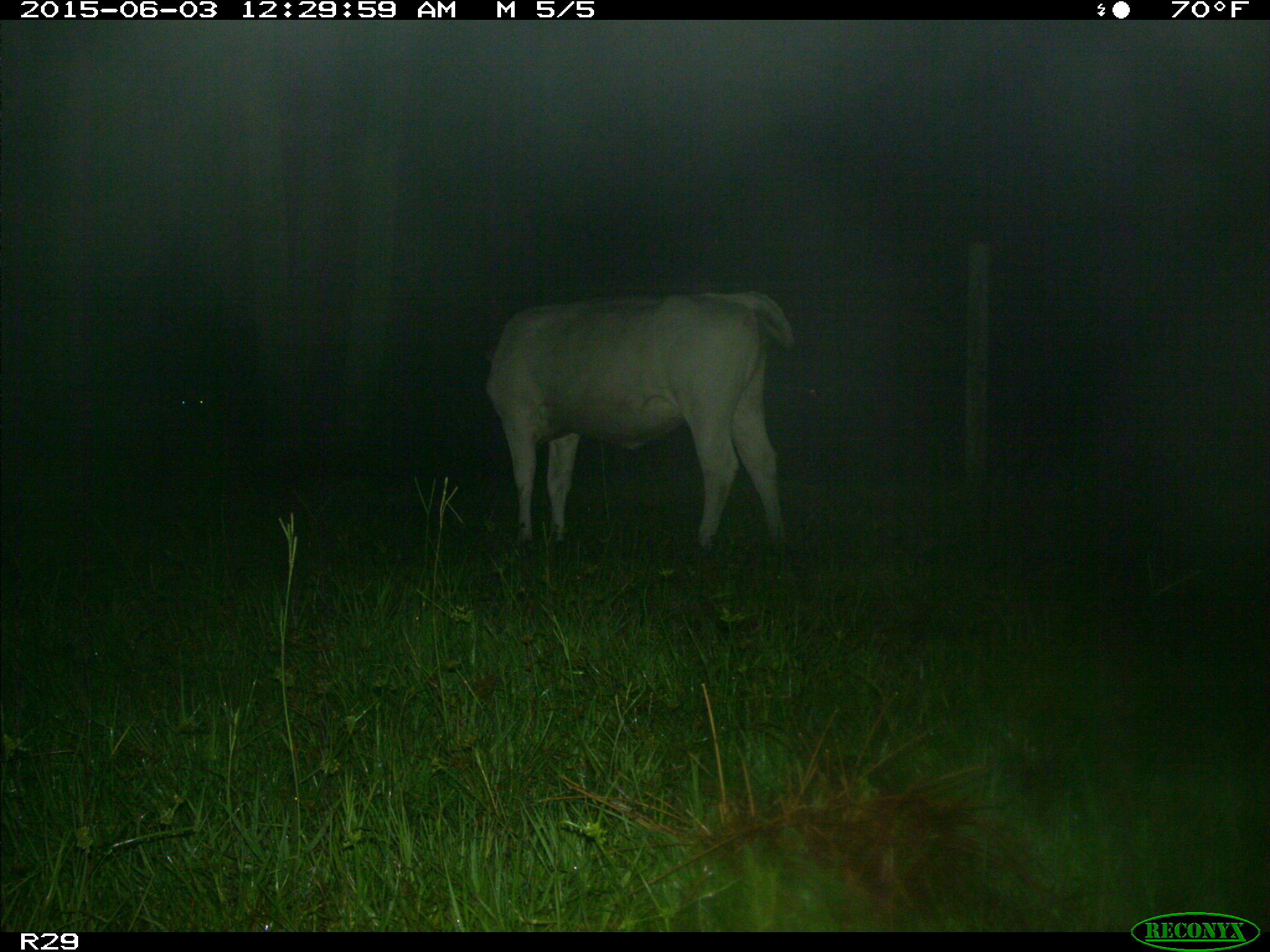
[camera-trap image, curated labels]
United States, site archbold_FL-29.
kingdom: Animalia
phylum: Chordata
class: Mammalia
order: Artiodactyla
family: Bovidae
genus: Bos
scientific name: Bos taurus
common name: domestic cow